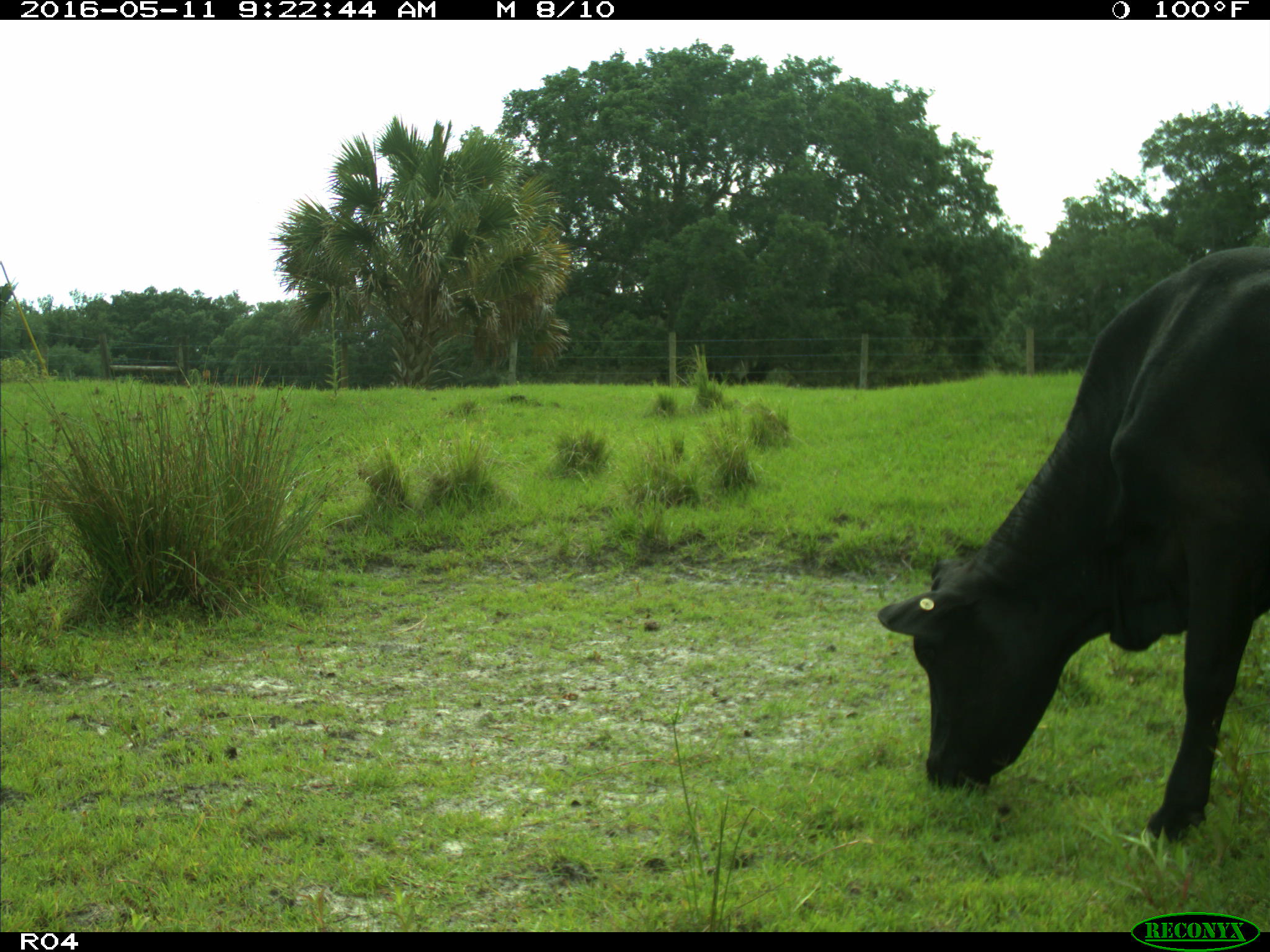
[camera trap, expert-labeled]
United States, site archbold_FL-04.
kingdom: Animalia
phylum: Chordata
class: Mammalia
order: Artiodactyla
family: Bovidae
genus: Bos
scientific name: Bos taurus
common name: domestic cow